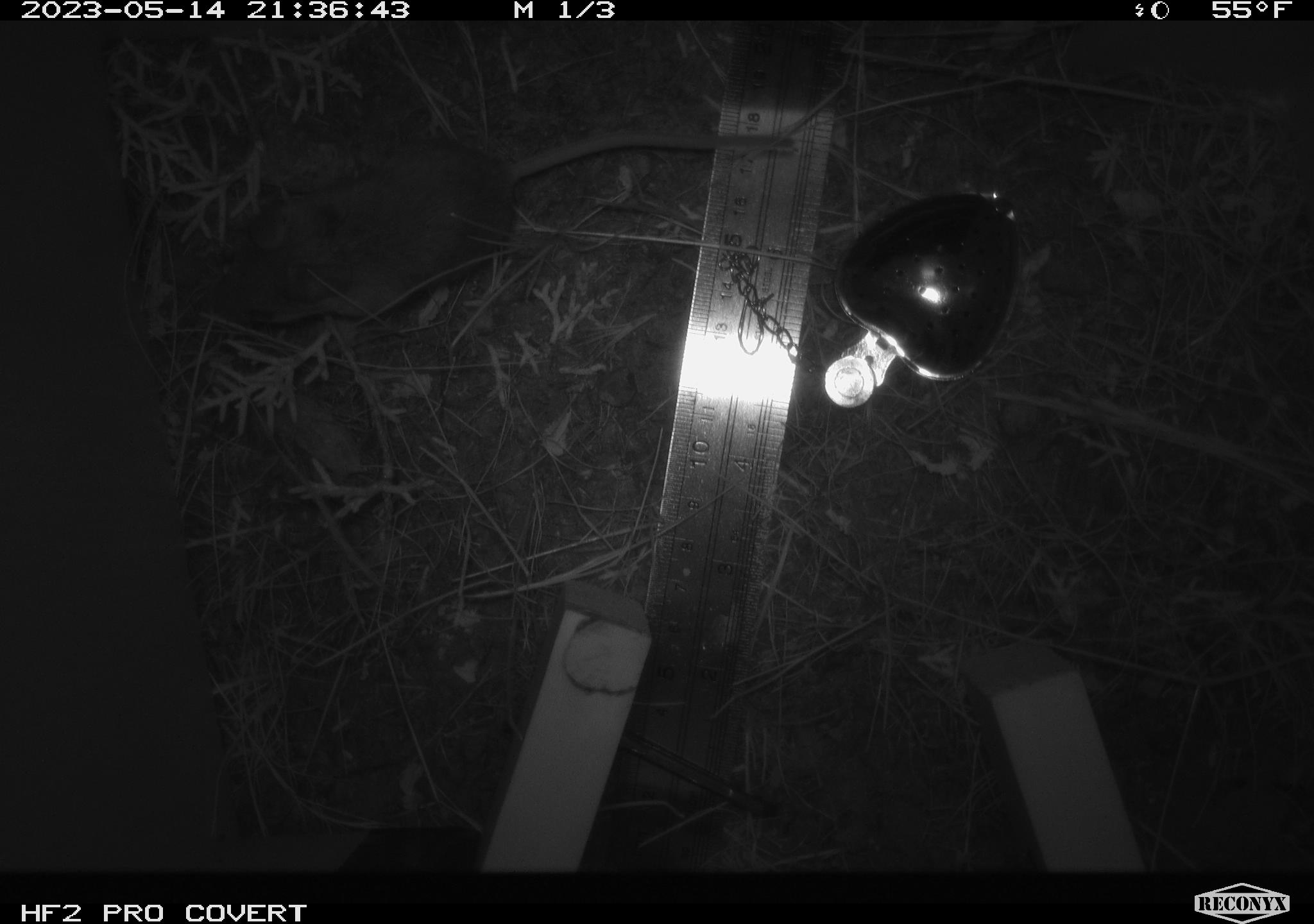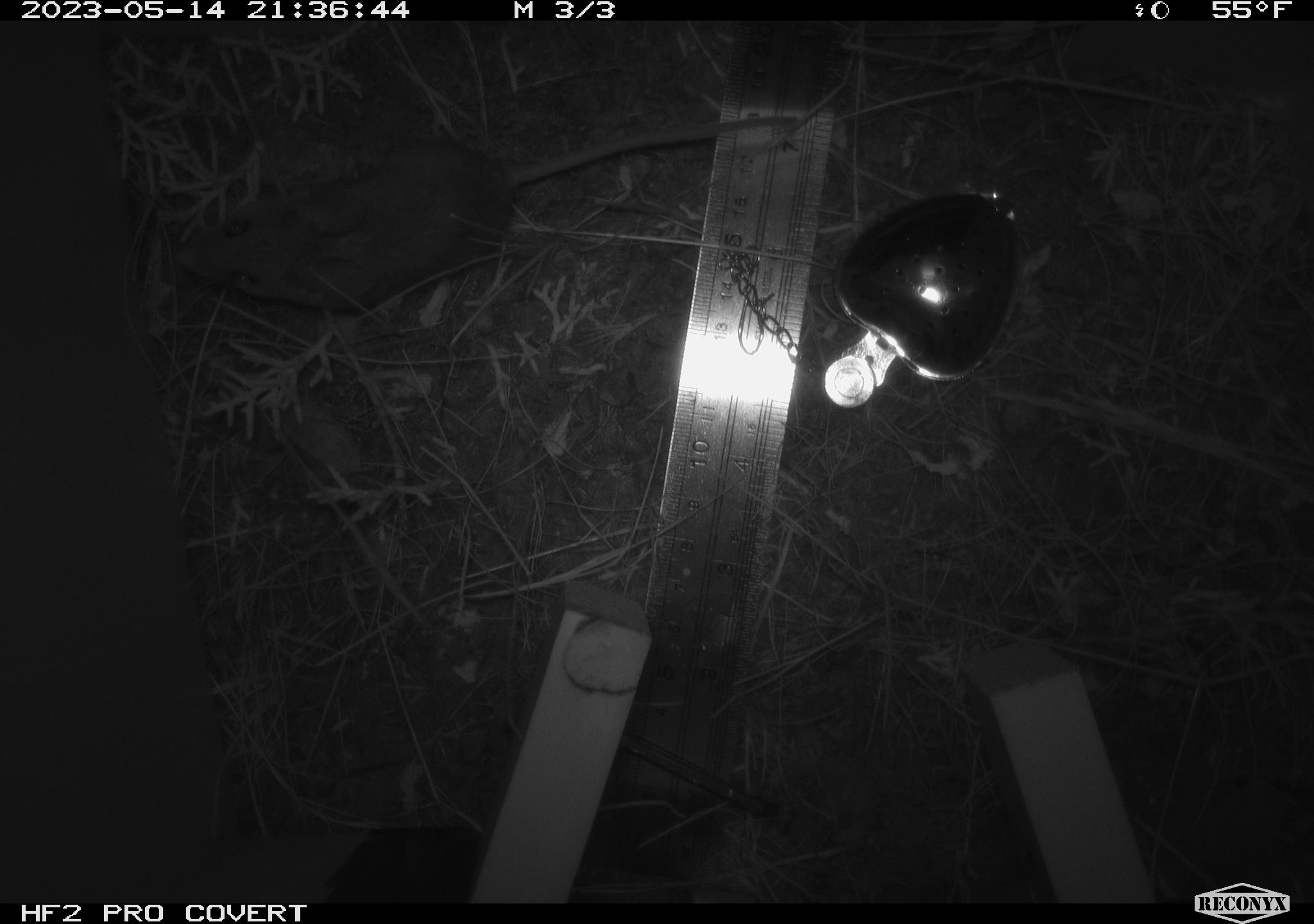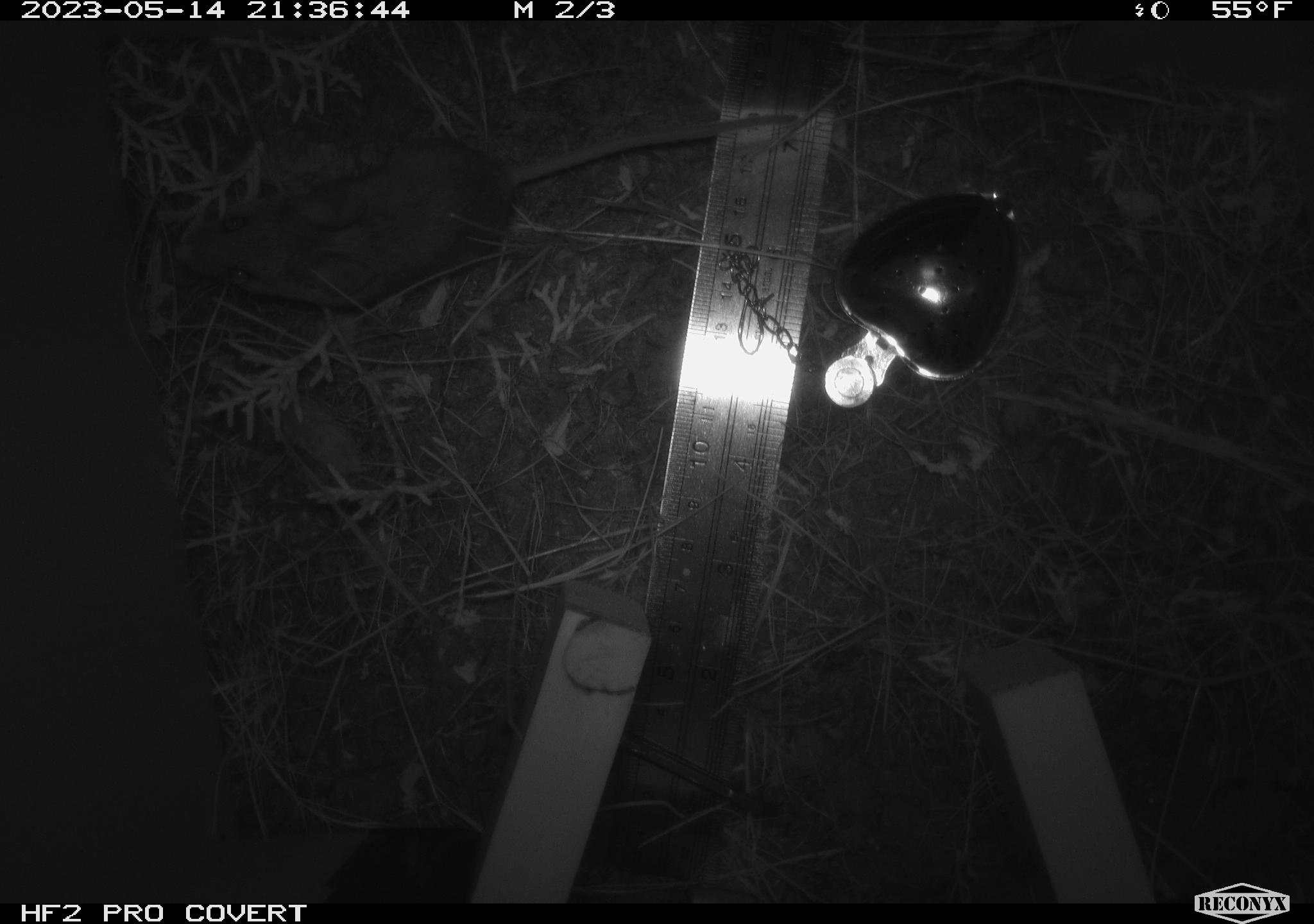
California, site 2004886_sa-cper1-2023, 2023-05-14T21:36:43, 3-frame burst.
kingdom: Animalia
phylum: Chordata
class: Mammalia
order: Rodentia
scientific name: Rodentia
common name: mouse species